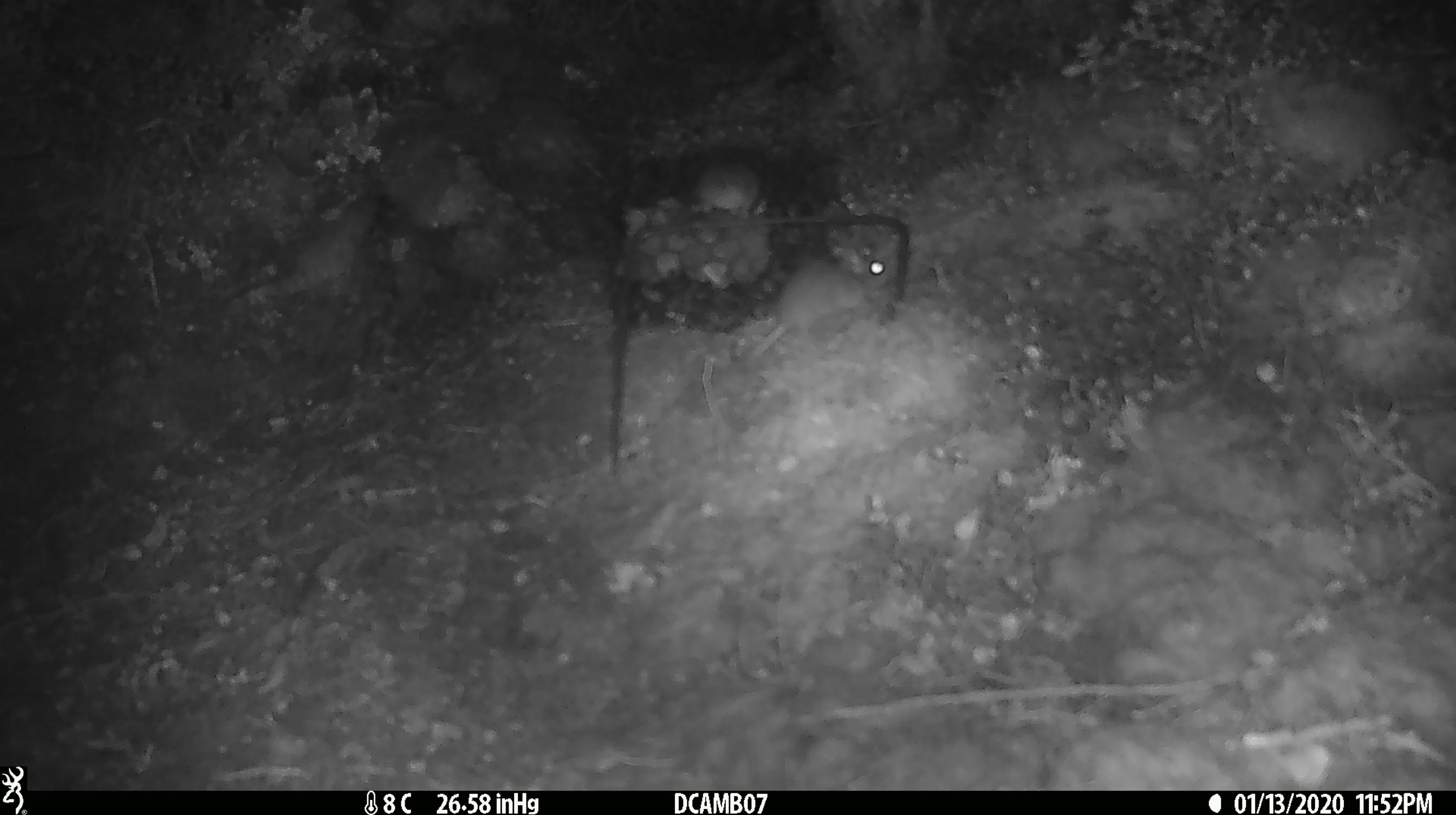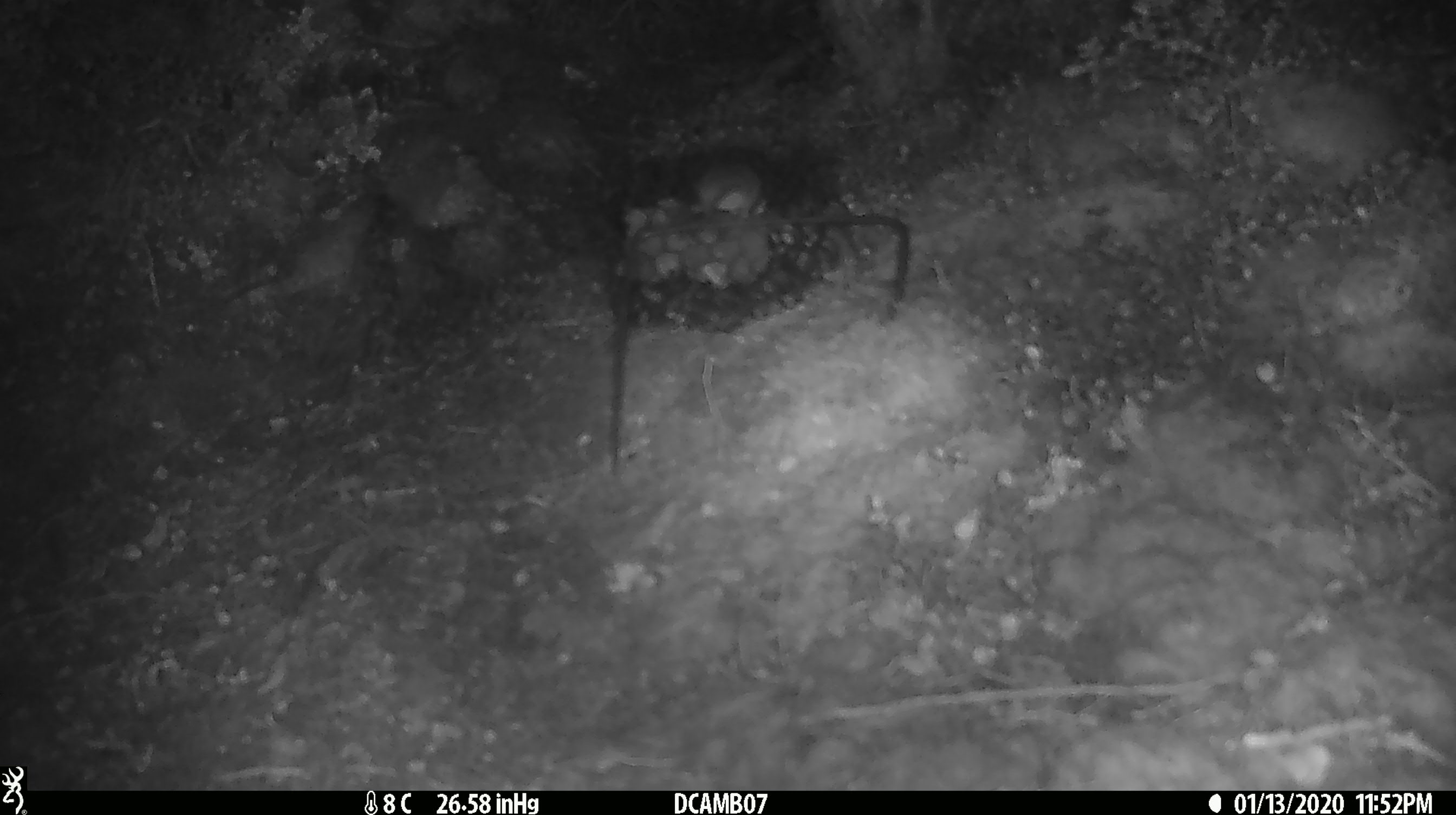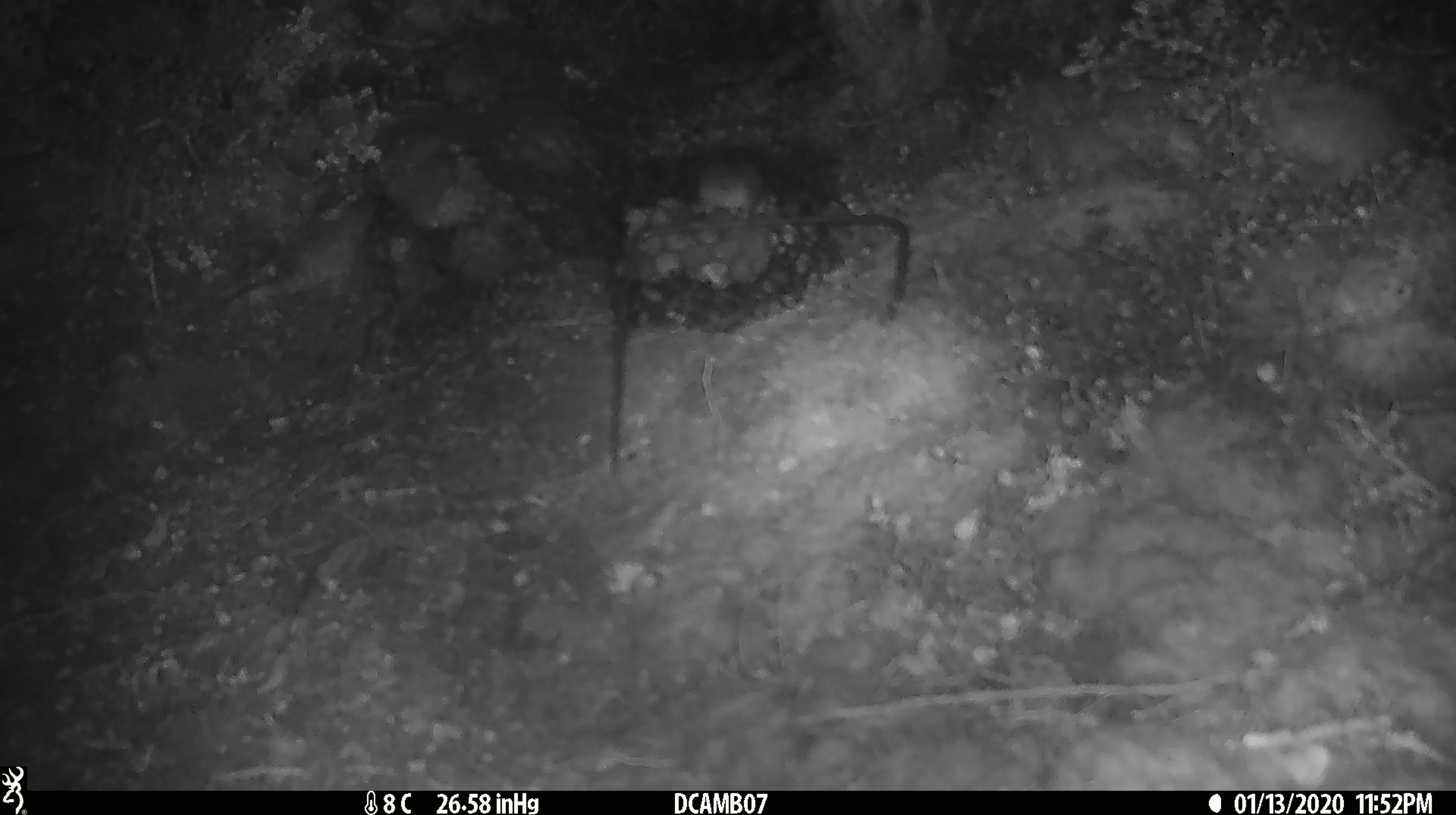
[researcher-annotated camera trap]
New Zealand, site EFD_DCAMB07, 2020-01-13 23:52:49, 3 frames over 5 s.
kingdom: Animalia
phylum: Chordata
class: Mammalia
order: Rodentia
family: Muridae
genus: Mus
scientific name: Mus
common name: mouse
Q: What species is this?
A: Mouse (Mus).